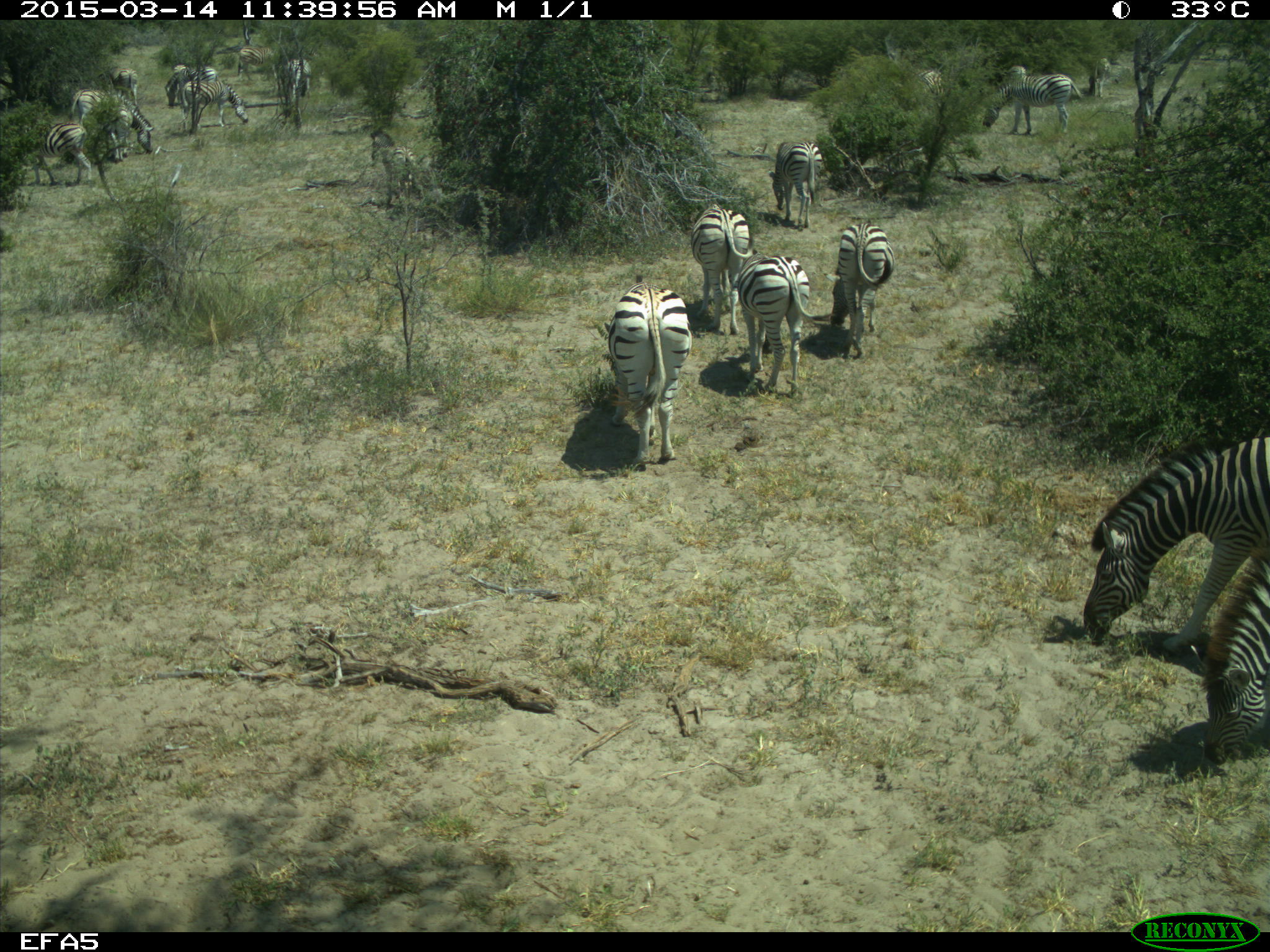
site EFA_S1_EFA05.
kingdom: Animalia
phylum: Chordata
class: Mammalia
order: Perissodactyla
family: Equidae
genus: Equus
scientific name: Equus quagga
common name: plains zebra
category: zebraplains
Zebraplains (plains zebra) (Equus quagga), count 11-50. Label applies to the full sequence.